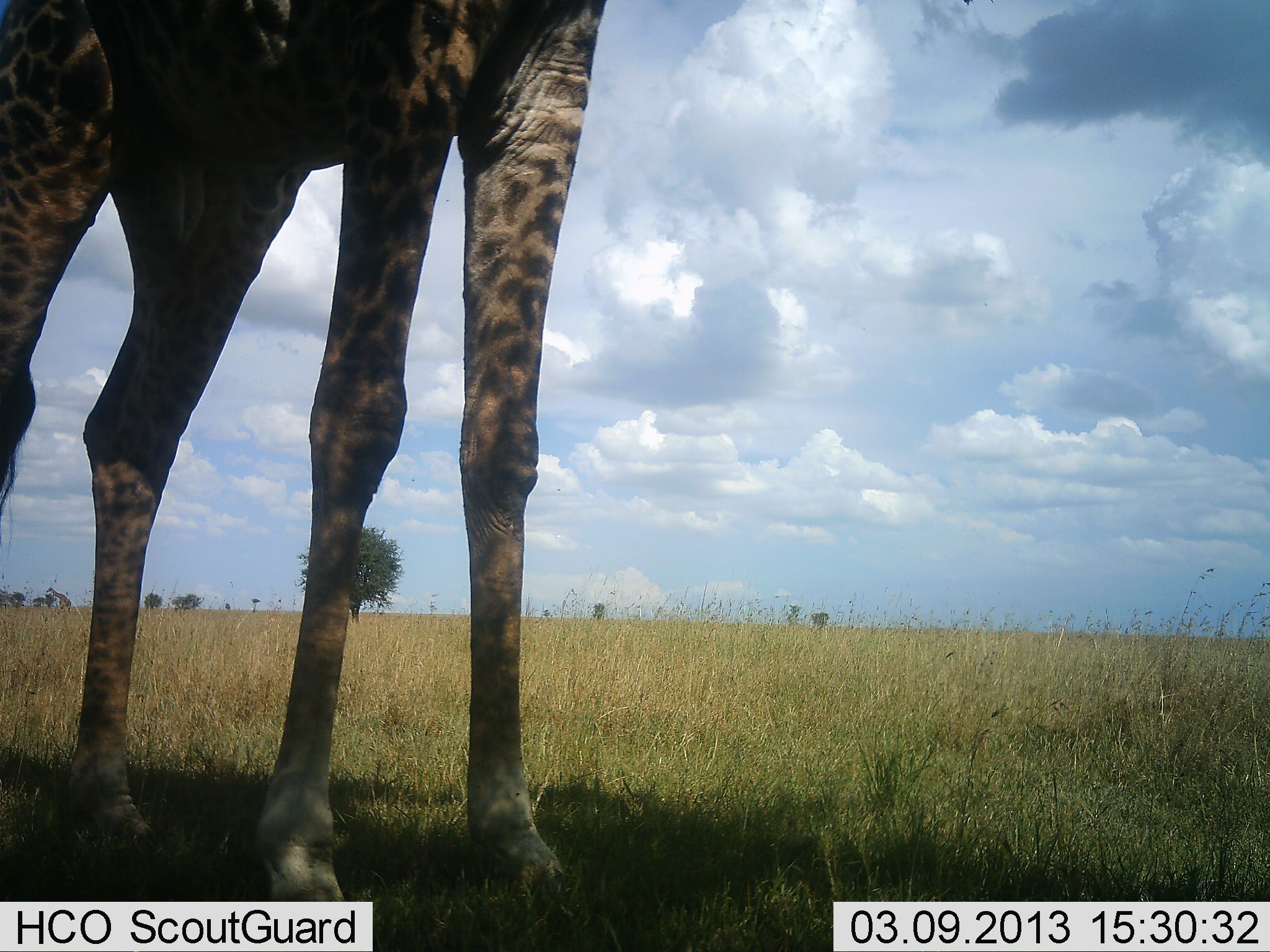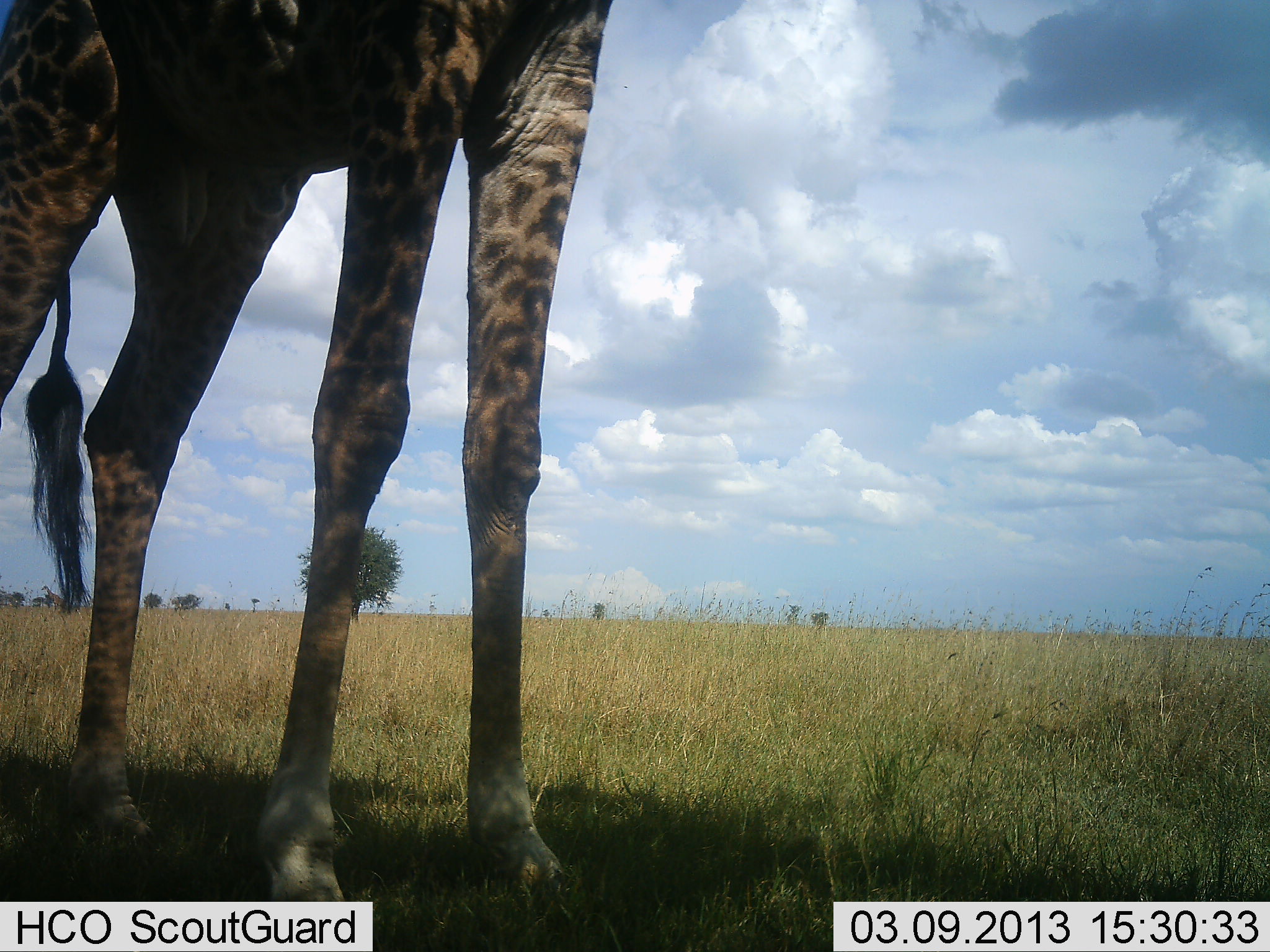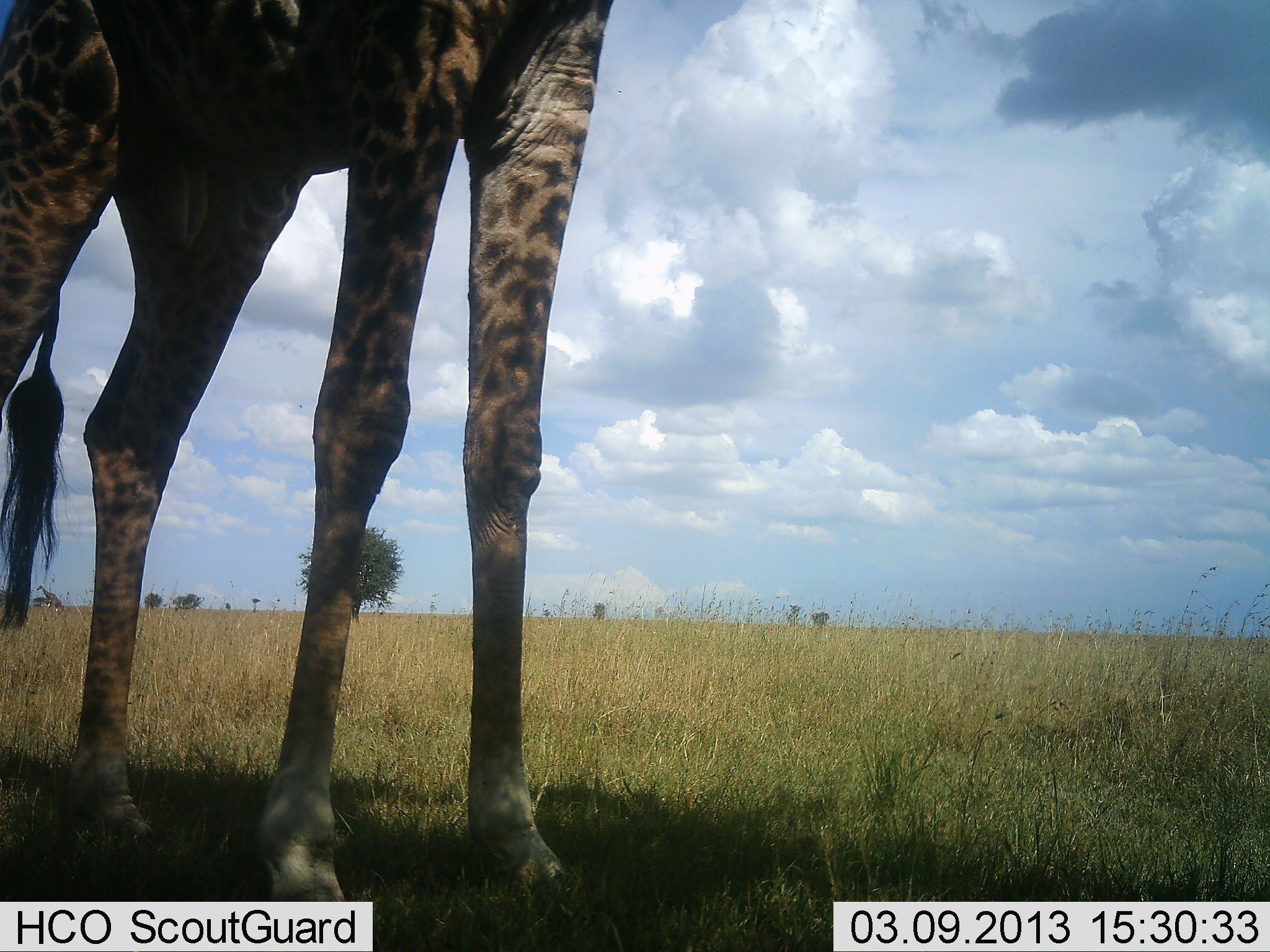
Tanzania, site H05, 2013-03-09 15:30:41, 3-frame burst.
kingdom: Animalia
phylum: Chordata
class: Mammalia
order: Artiodactyla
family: Giraffidae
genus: Giraffa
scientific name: Giraffa camelopardalis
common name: giraffe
Giraffe (Giraffa camelopardalis), count 1. Behavior (volunteer vote fractions): standing 100%, resting 0%, moving 2%, interacting 0%. Young present (vote fraction): 0%. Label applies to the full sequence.